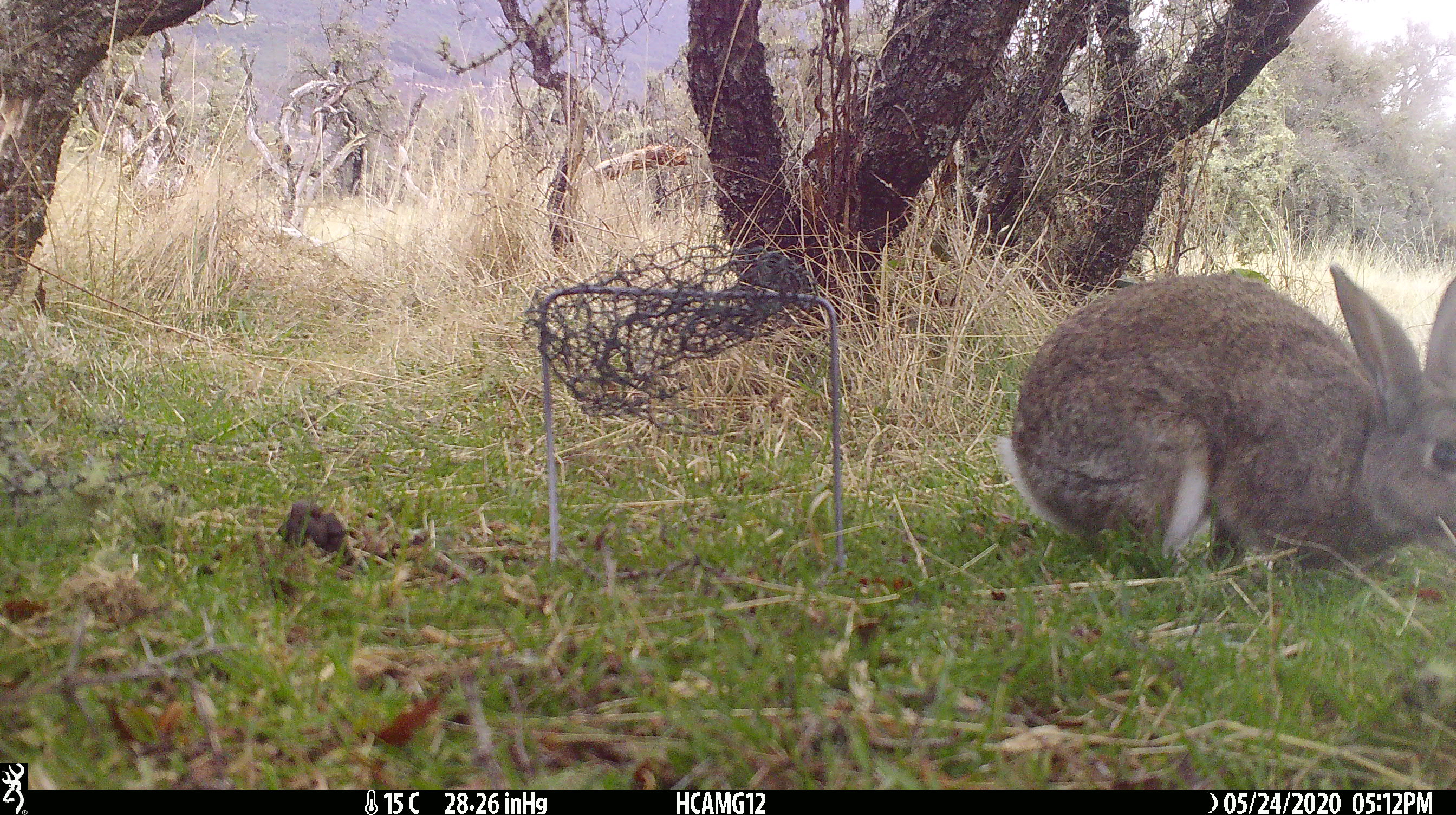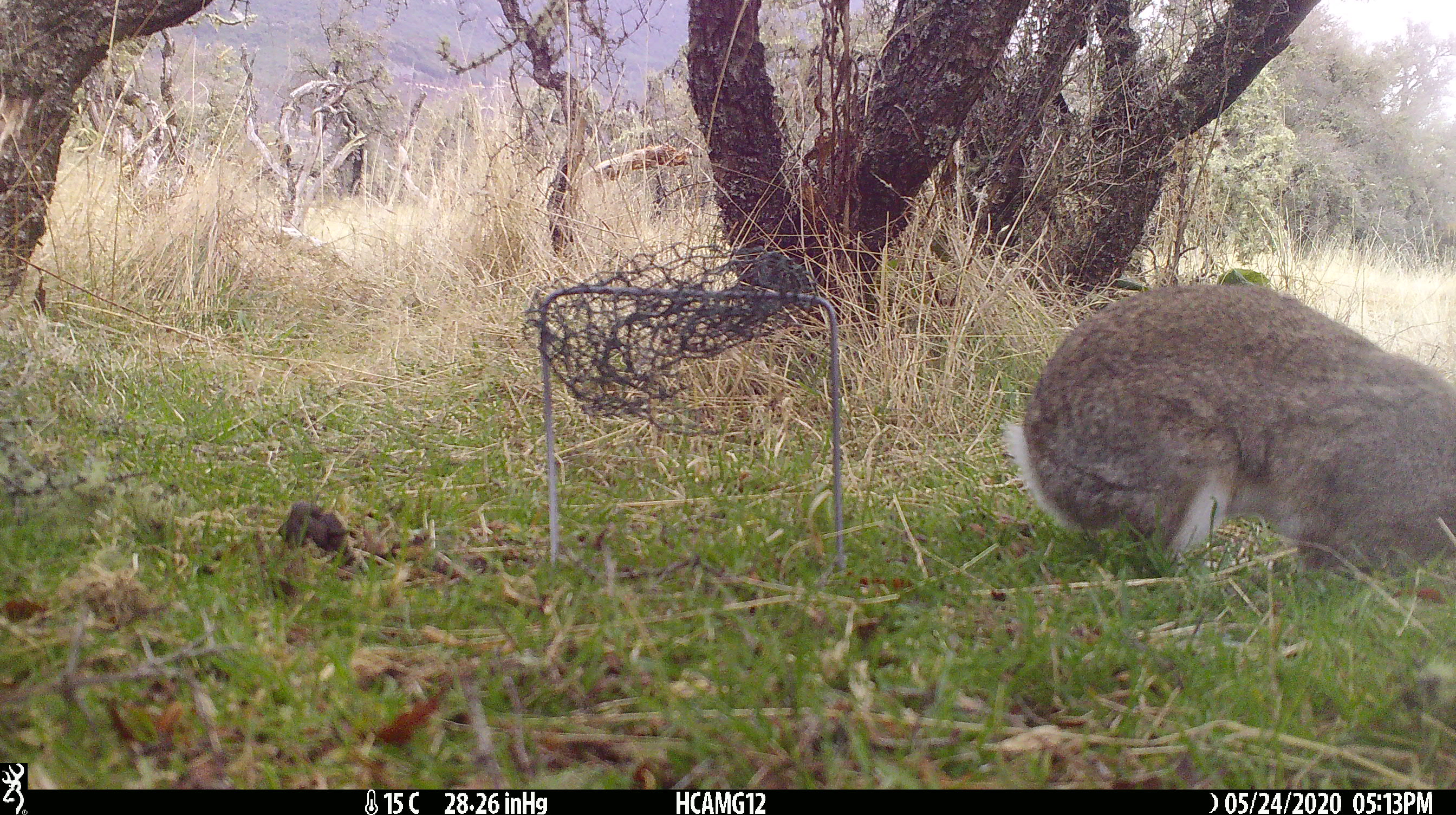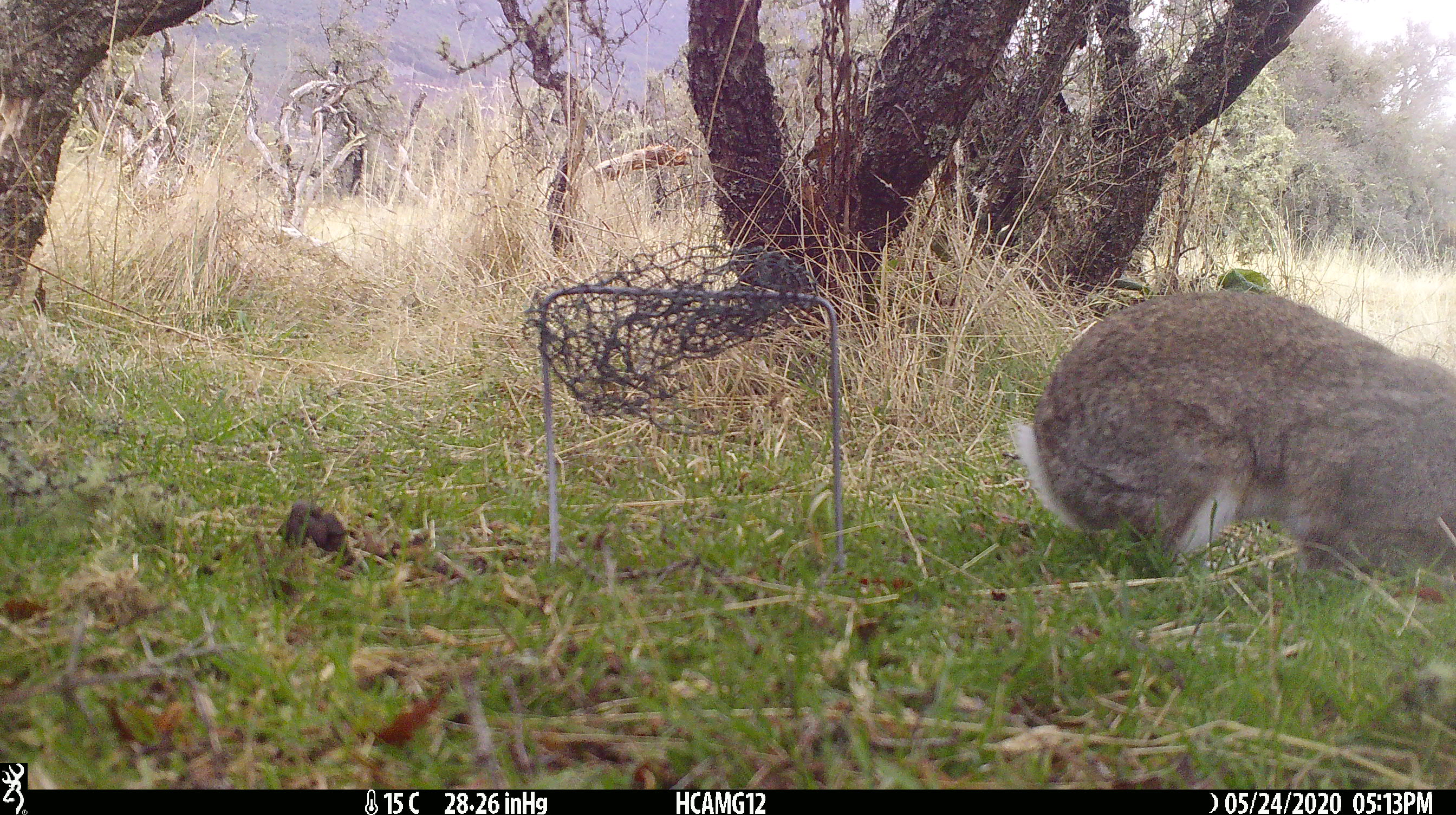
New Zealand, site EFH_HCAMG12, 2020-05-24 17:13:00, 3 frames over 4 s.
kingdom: Animalia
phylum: Chordata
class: Mammalia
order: Lagomorpha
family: Leporidae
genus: Oryctolagus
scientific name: Oryctolagus cuniculus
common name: european rabbit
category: rabbit